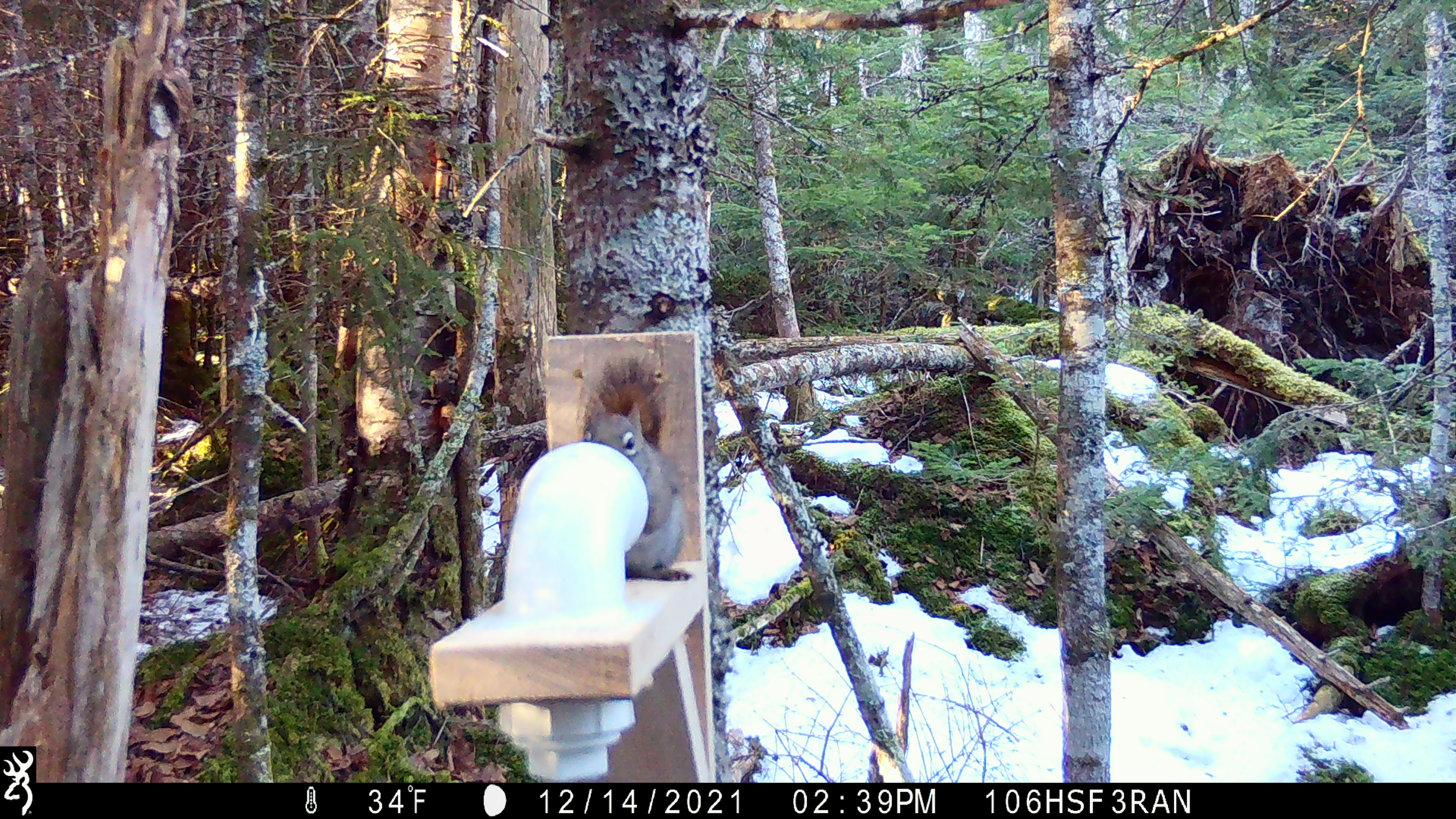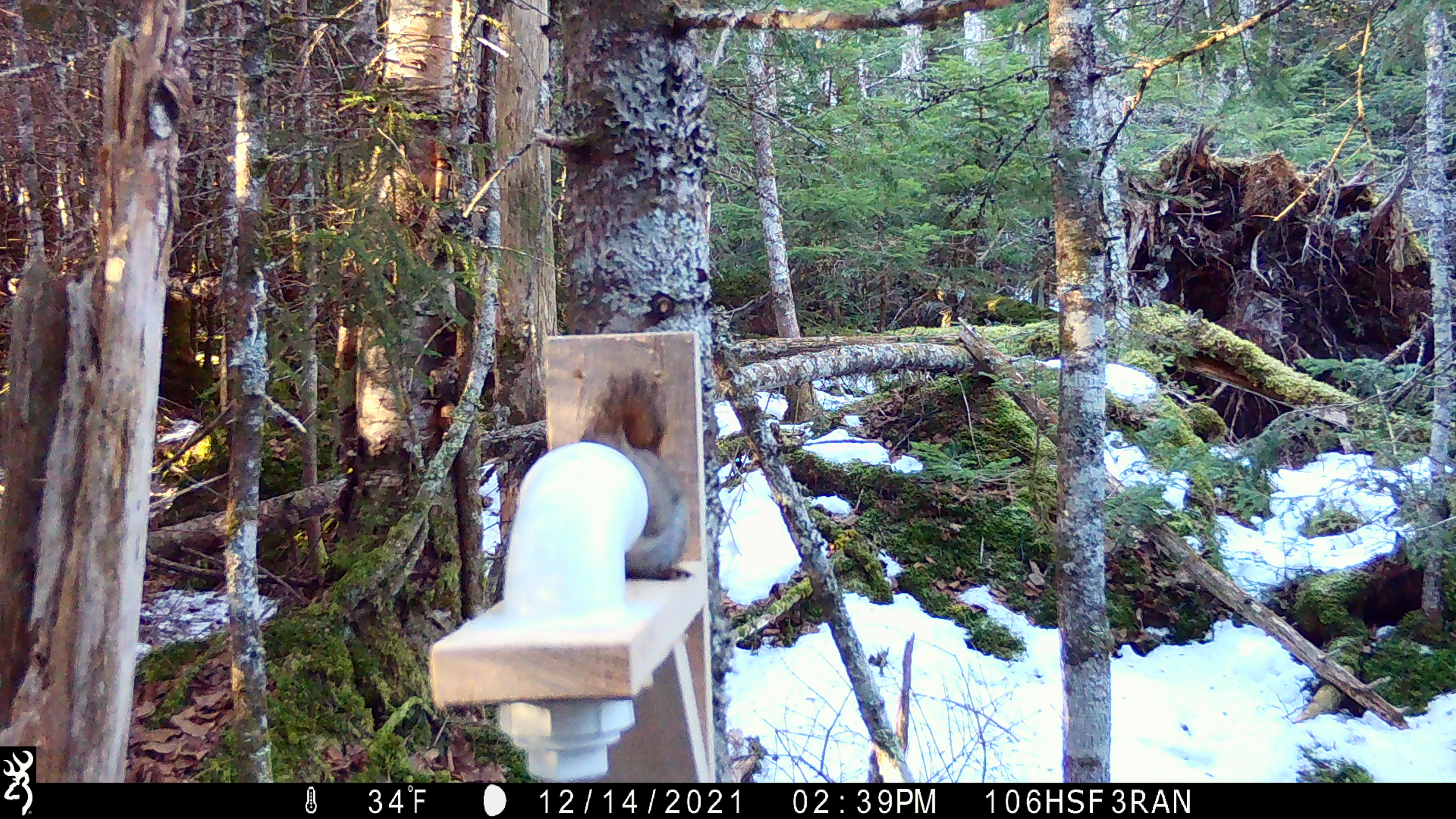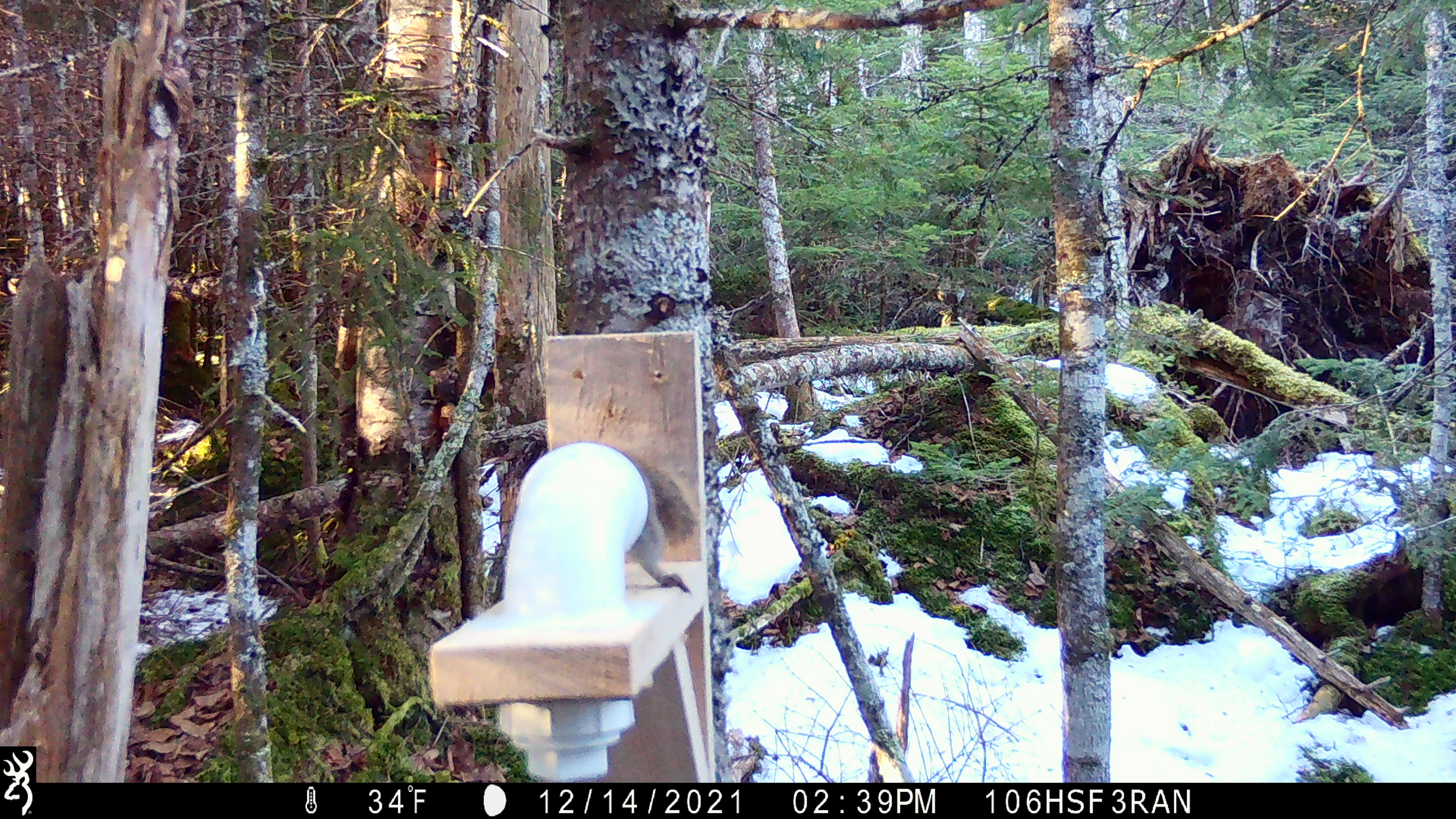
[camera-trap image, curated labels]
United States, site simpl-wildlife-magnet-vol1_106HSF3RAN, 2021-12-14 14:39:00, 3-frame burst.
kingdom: Animalia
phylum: Chordata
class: Mammalia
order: Rodentia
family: Sciuridae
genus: Tamiasciurus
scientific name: Tamiasciurus hudsonicus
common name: red squirrel